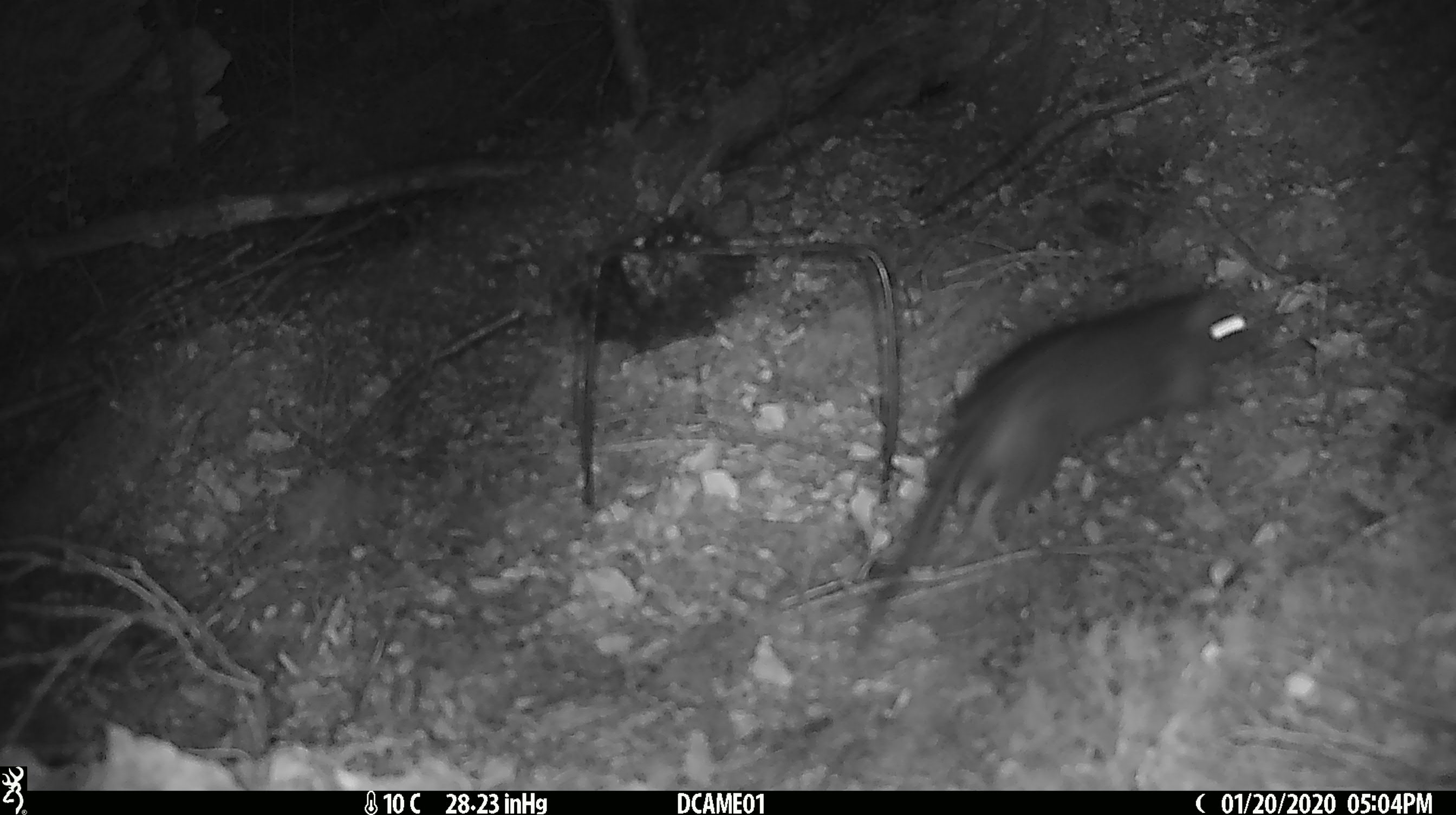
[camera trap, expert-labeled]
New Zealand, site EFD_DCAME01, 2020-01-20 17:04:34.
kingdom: Animalia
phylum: Chordata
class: Mammalia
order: Rodentia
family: Muridae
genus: Rattus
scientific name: Rattus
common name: rat